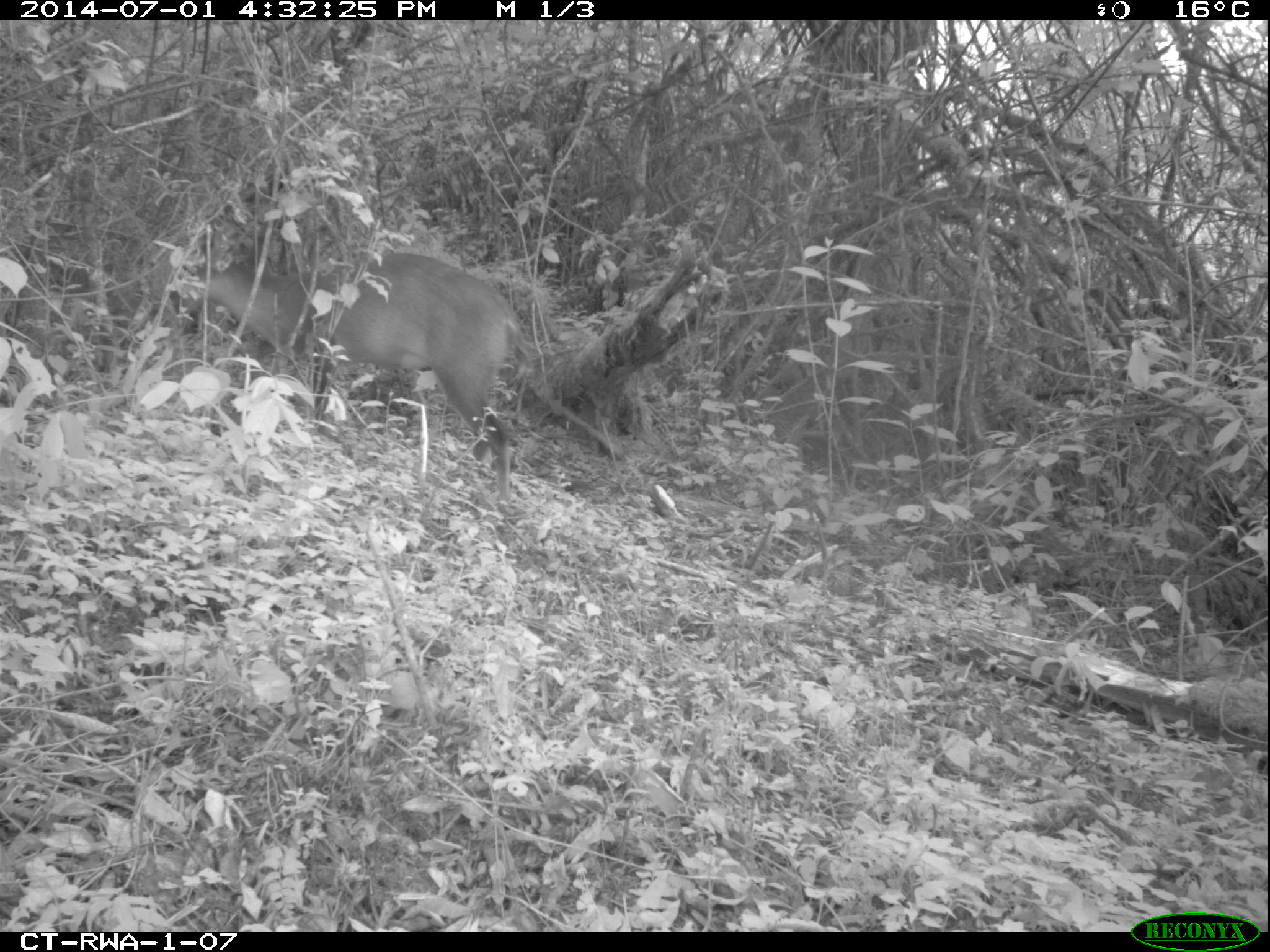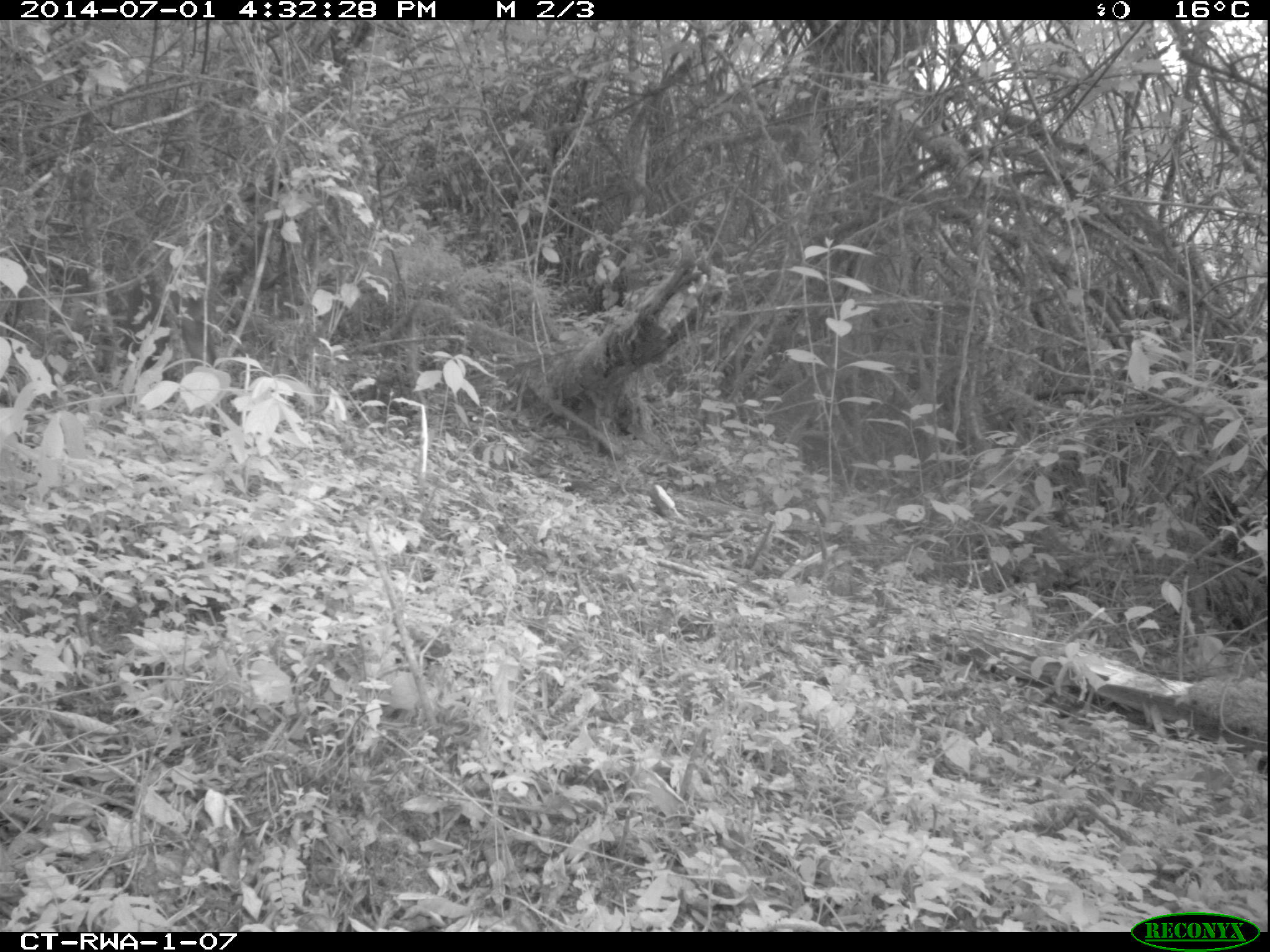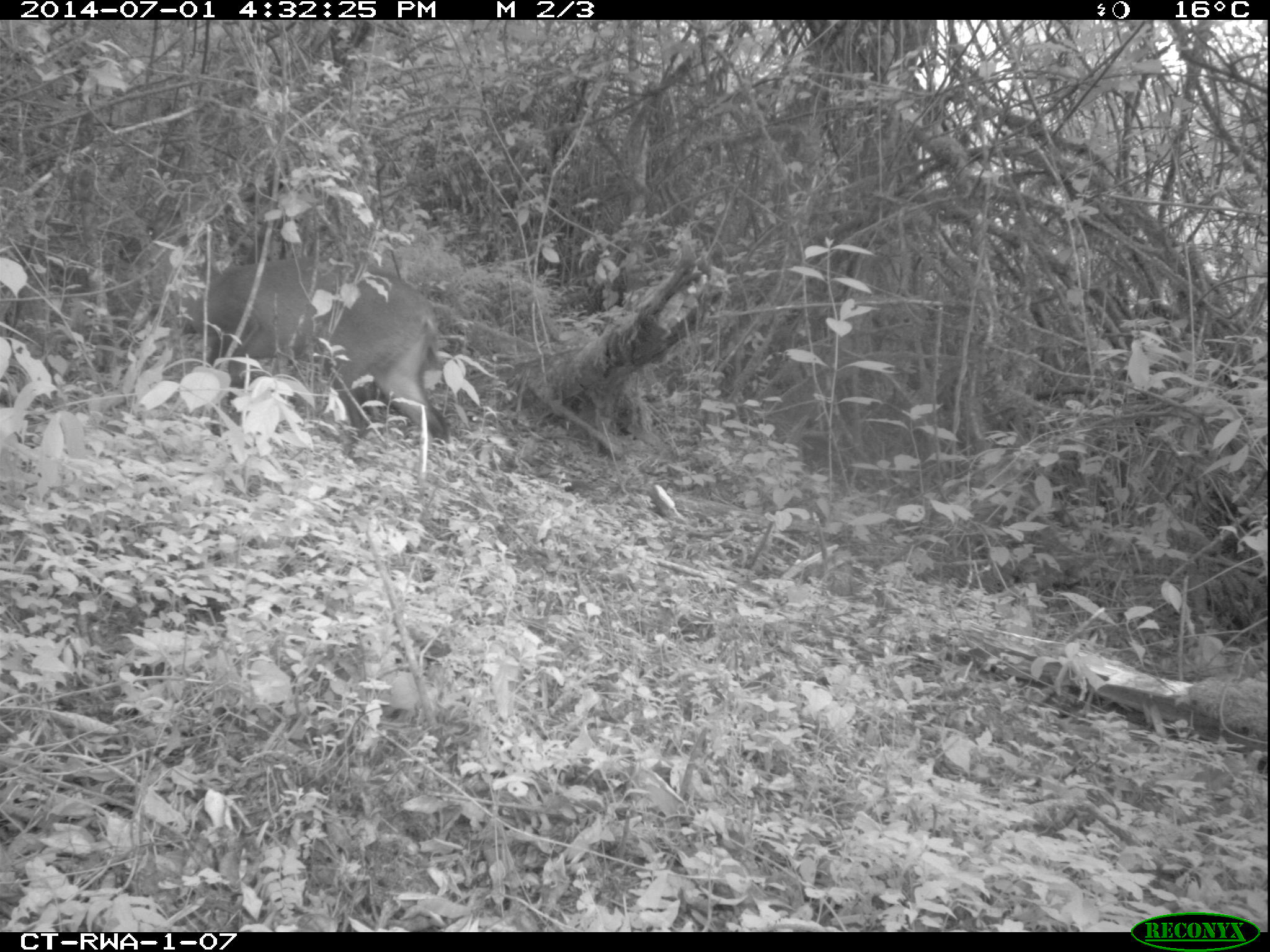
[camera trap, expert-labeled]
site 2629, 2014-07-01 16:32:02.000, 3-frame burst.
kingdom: Animalia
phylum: Chordata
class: Mammalia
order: Artiodactyla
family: Bovidae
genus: Cephalophus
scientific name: Cephalophus nigrifrons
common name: black-fronted duiker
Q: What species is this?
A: Cephalophus nigrifrons (black-fronted duiker).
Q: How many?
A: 1.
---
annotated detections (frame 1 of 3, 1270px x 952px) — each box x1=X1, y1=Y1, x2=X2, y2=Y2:
cephalophus nigrifrons: x1=166, y1=238, x2=521, y2=505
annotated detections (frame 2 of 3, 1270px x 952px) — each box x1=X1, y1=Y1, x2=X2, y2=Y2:
cephalophus nigrifrons: x1=117, y1=248, x2=235, y2=429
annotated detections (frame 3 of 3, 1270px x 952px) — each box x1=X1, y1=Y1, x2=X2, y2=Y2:
cephalophus nigrifrons: x1=154, y1=255, x2=450, y2=463